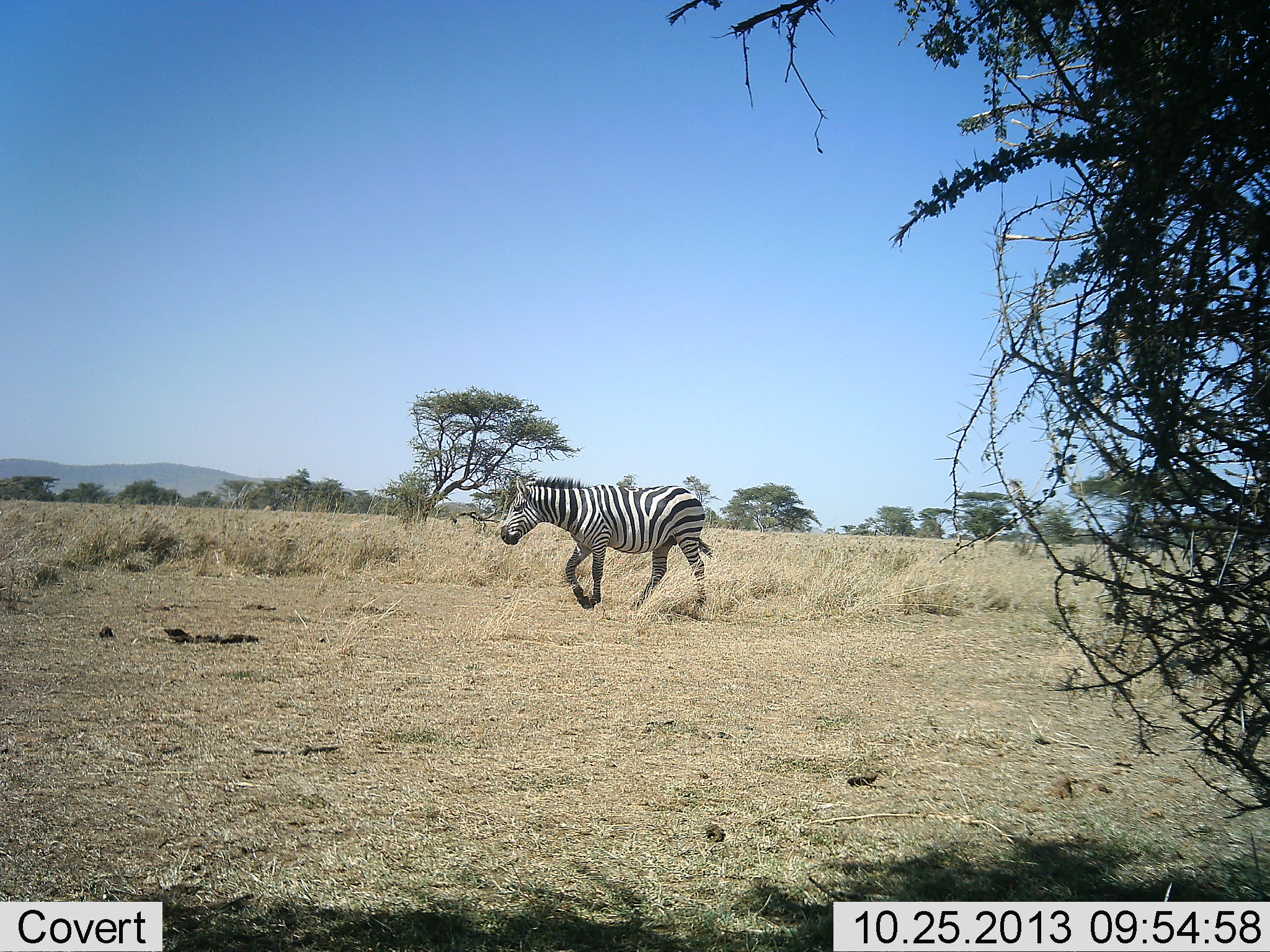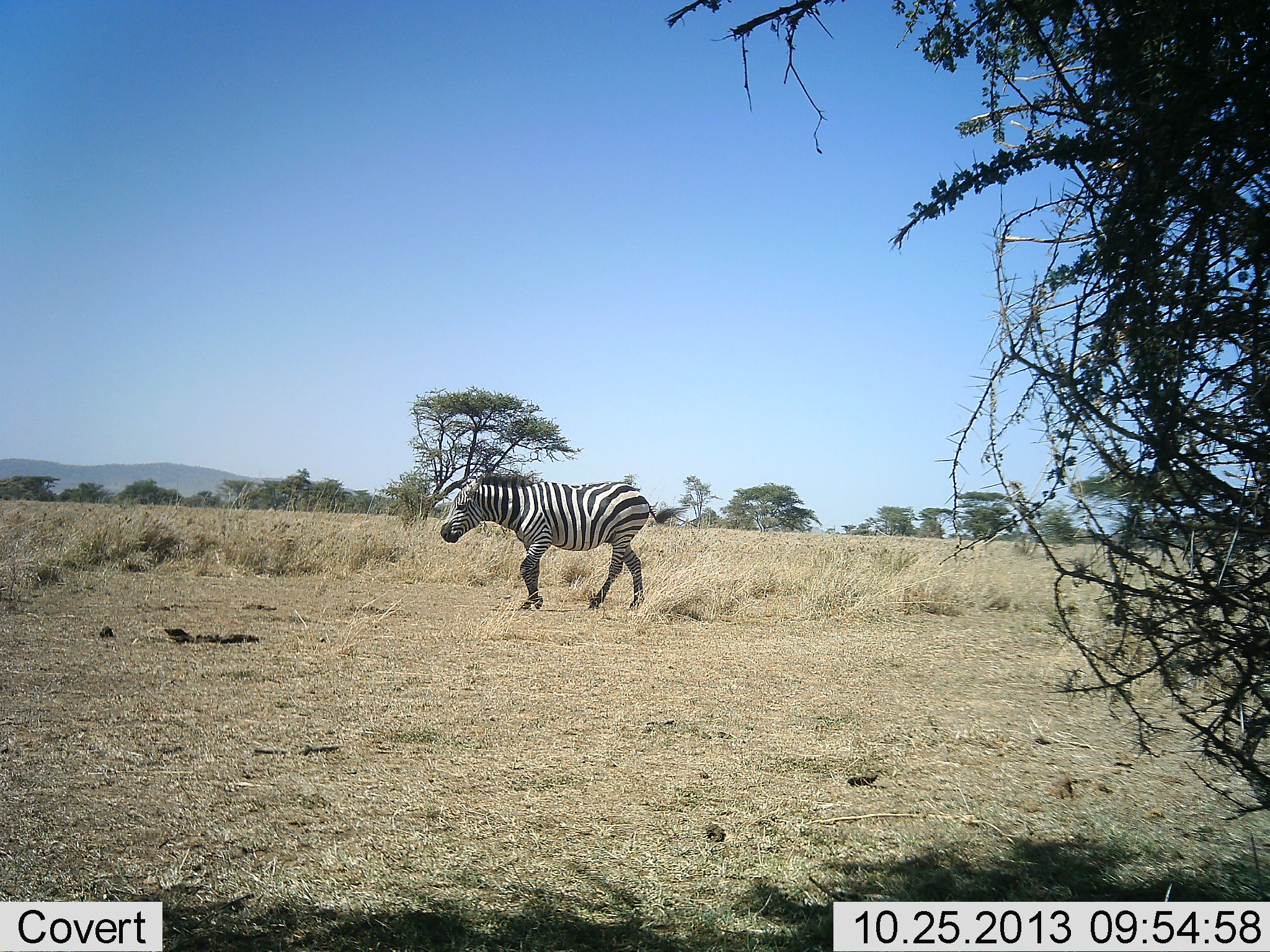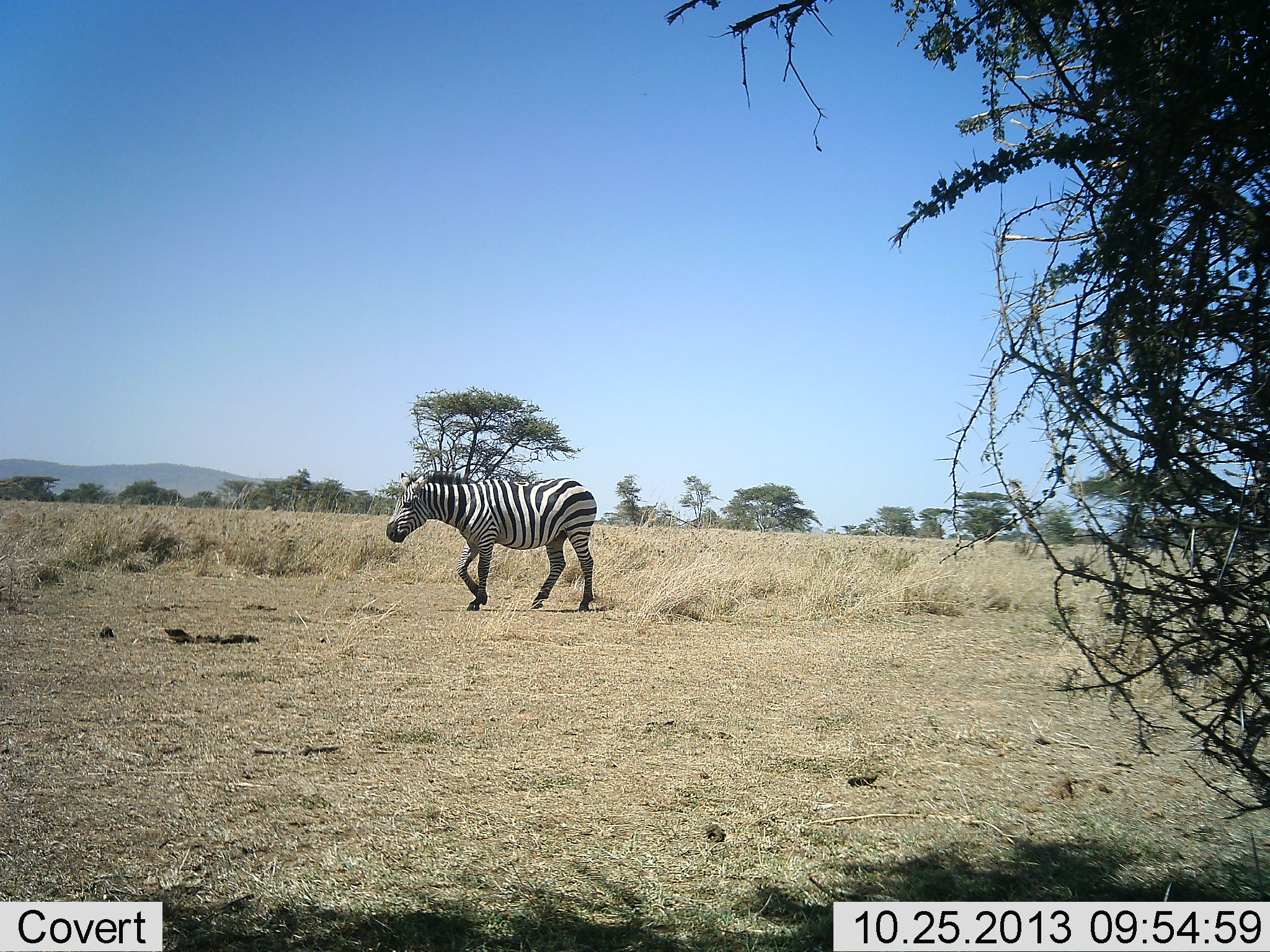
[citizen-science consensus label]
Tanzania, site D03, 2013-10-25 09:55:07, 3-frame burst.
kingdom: Animalia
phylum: Chordata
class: Mammalia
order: Perissodactyla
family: Equidae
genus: Equus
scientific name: Equus quagga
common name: plains zebra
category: zebra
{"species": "zebra (plains zebra) (Equus quagga)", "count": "1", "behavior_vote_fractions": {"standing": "20%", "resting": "0%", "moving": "80%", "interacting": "0%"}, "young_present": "0%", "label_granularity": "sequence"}